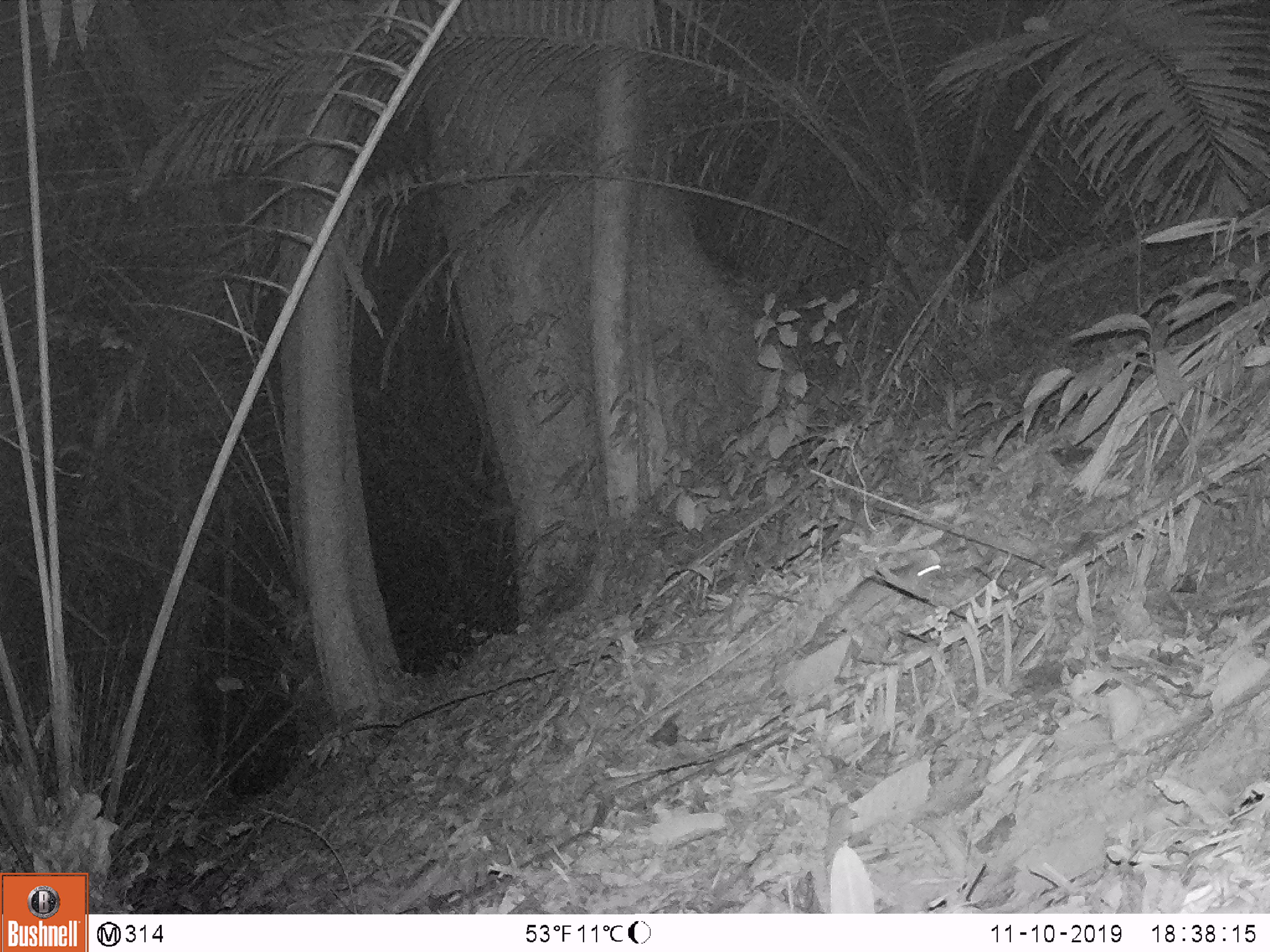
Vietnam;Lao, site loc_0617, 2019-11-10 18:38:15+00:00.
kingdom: Animalia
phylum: Chordata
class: Mammalia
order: Artiodactyla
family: Suidae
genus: Sus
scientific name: Sus scrofa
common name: eurasian wild pig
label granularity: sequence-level